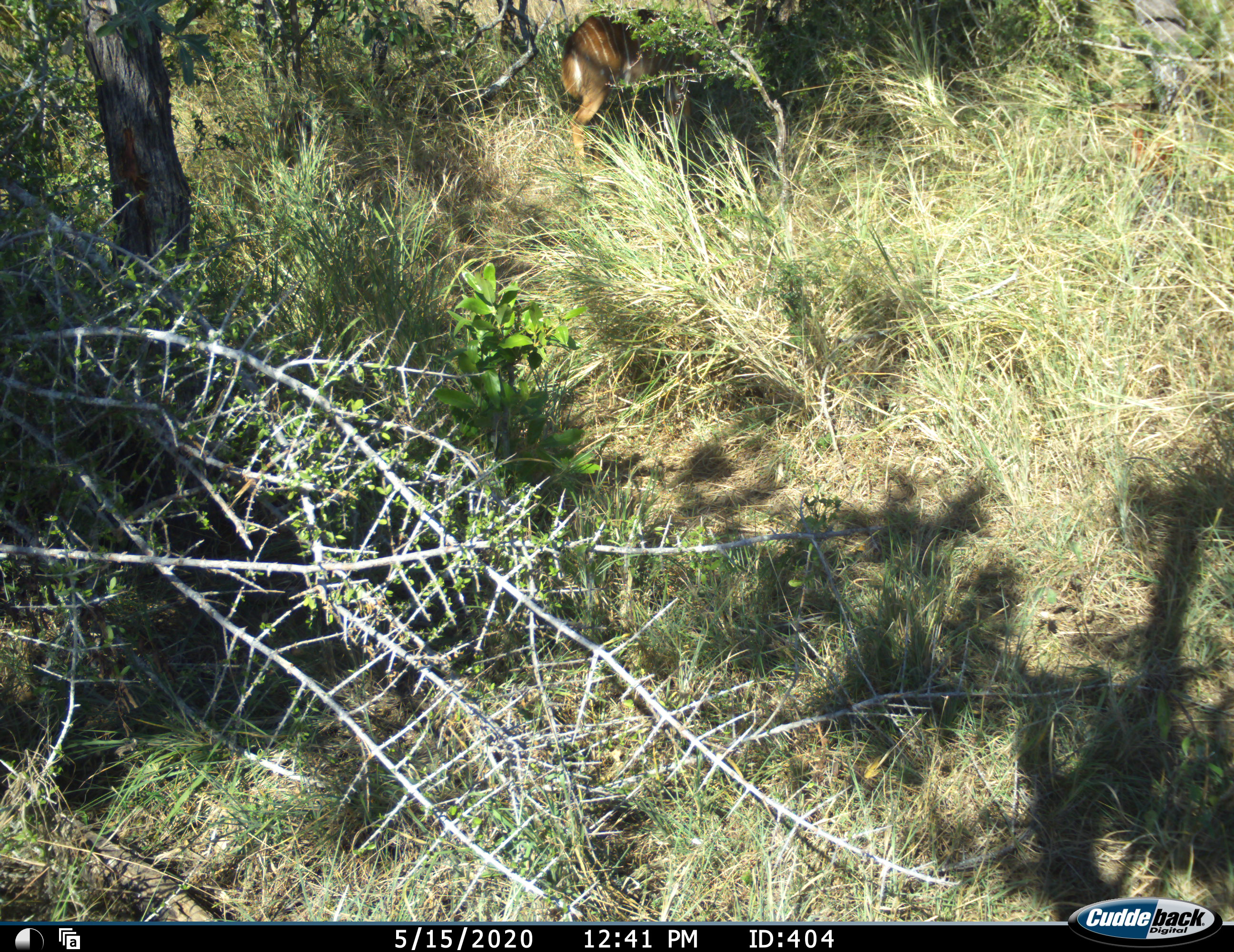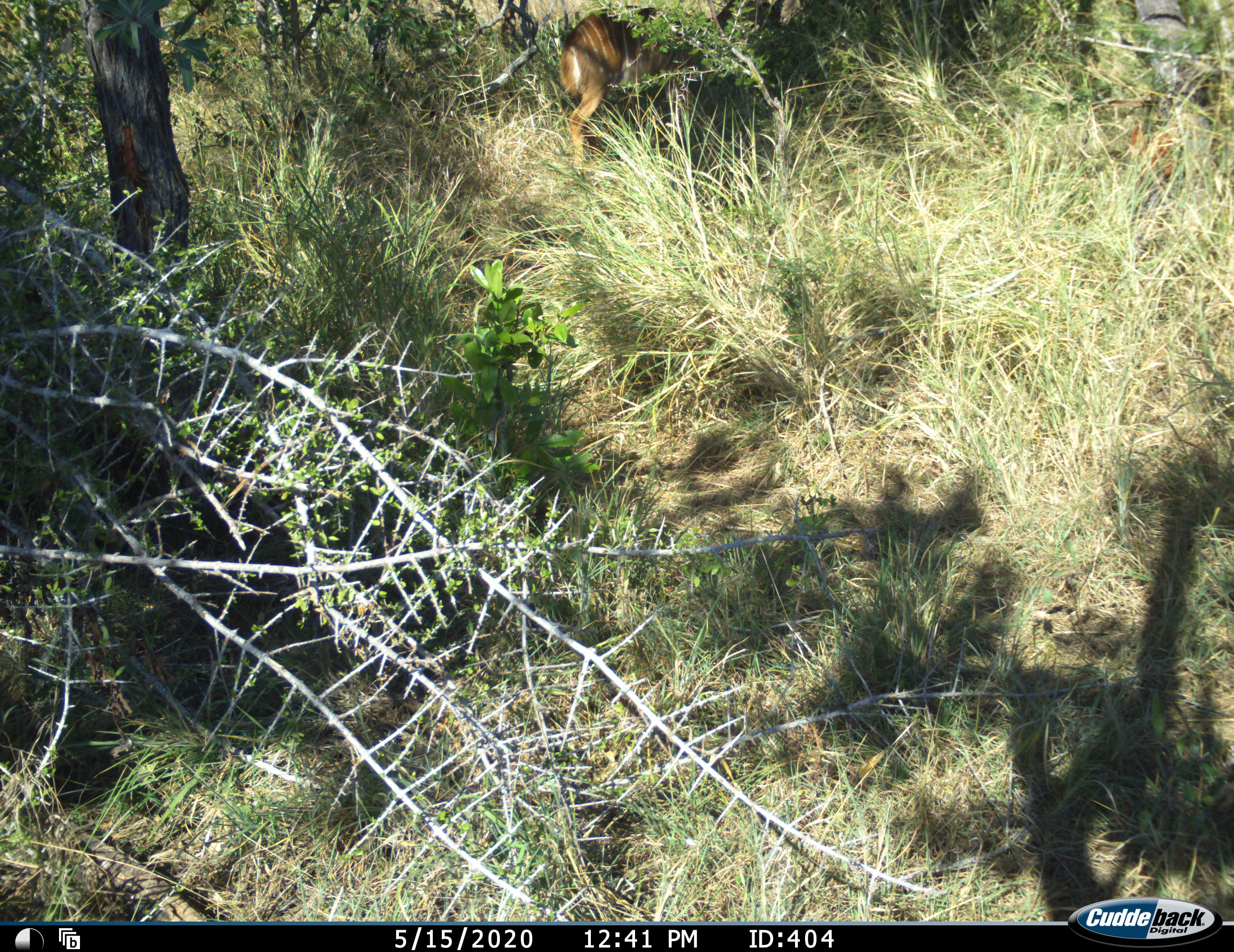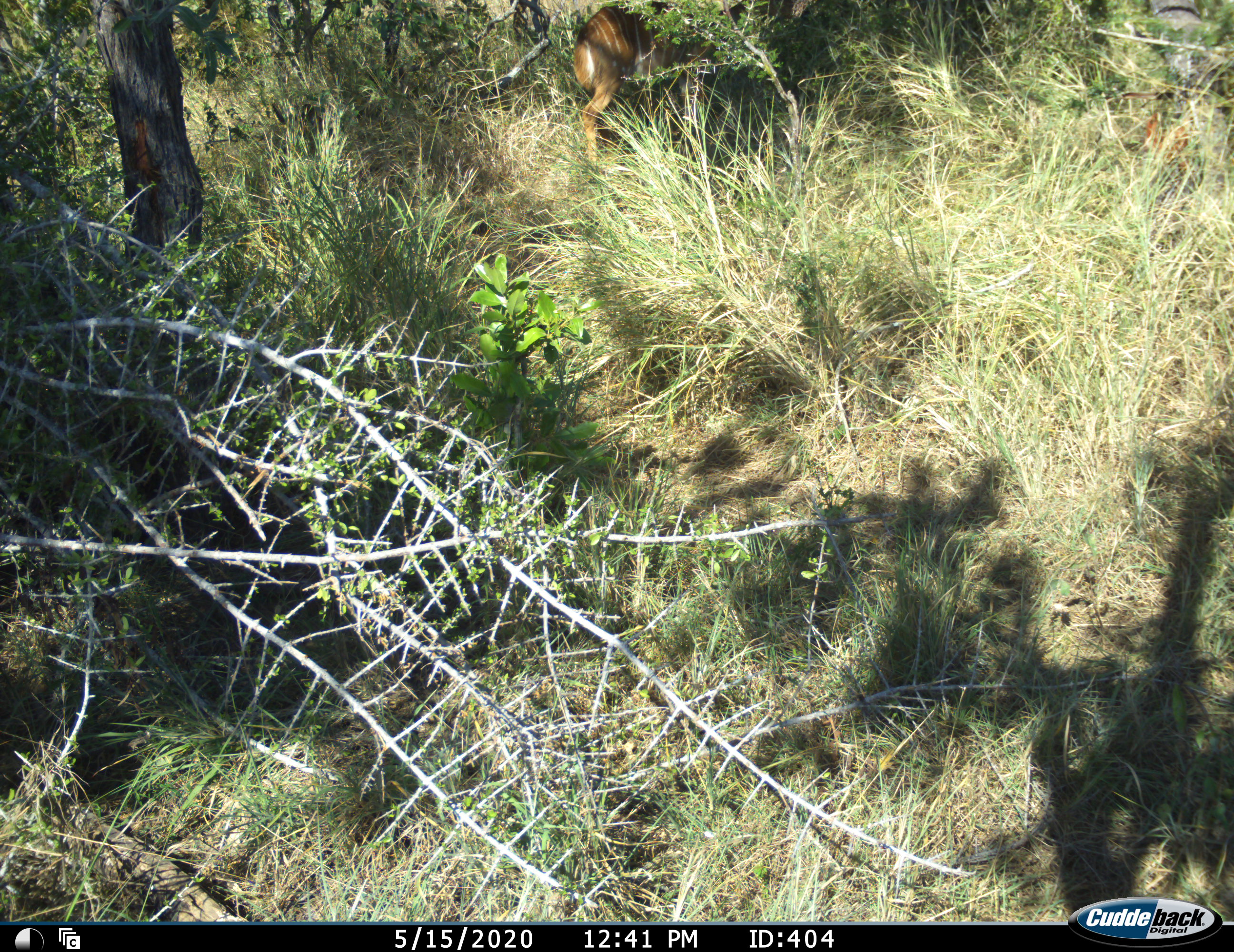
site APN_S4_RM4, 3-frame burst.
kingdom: Animalia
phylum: Chordata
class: Mammalia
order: Artiodactyla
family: Bovidae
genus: Tragelaphus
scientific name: Tragelaphus angasii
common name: nyala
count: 1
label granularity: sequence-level